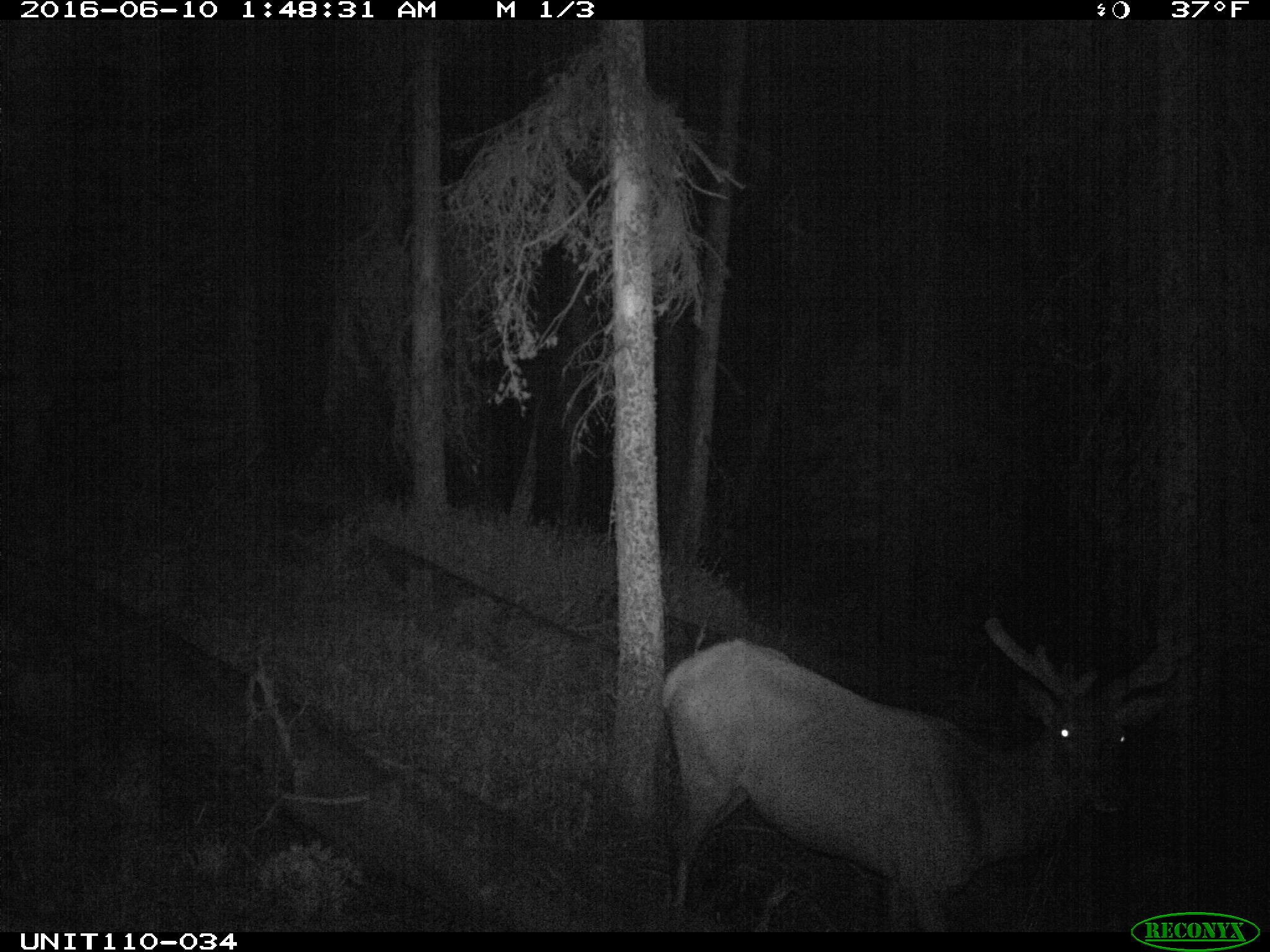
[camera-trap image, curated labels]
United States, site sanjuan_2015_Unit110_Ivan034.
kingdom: Animalia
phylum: Chordata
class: Mammalia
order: Artiodactyla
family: Cervidae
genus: Cervus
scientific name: Cervus elaphus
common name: red deer